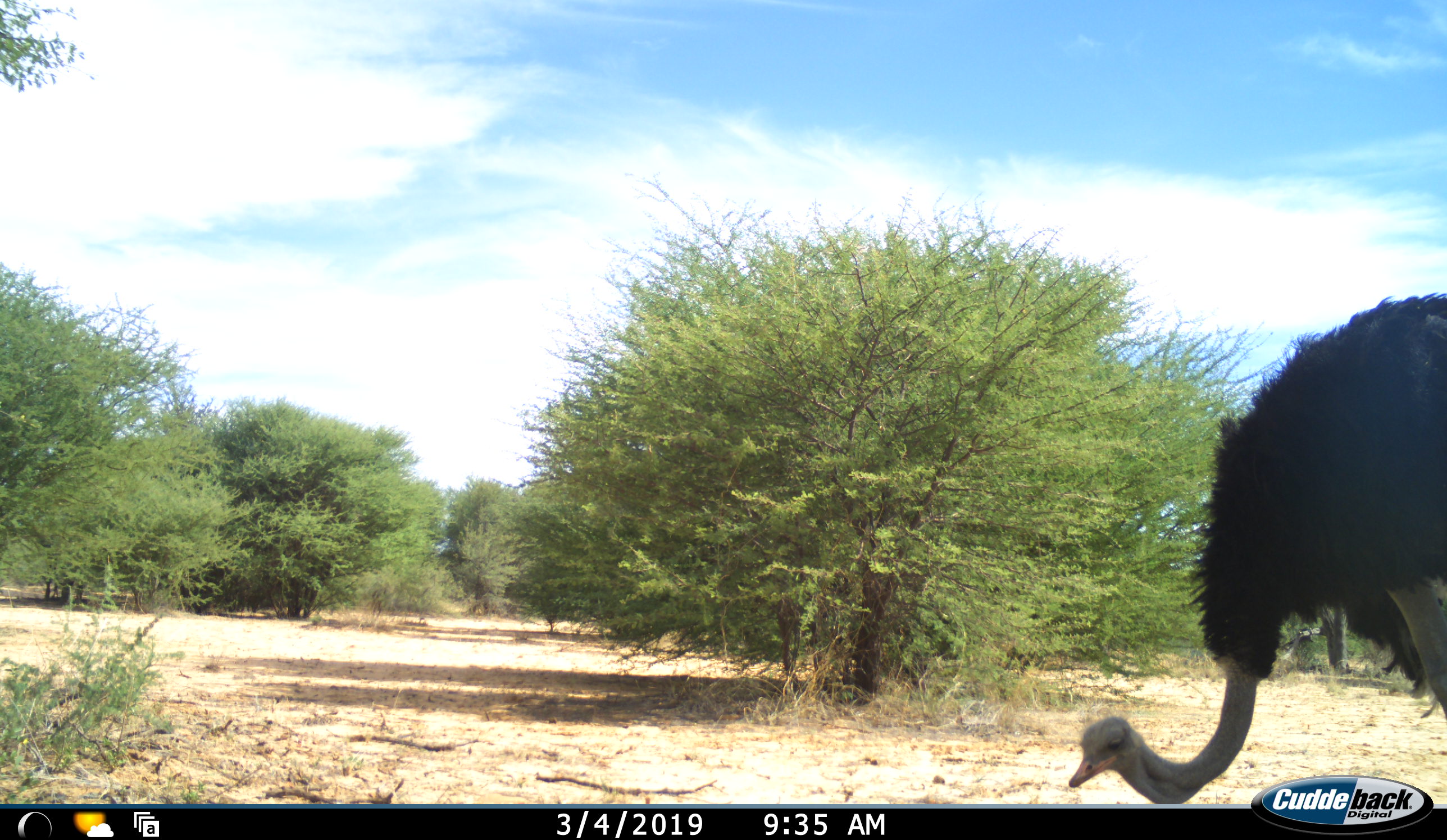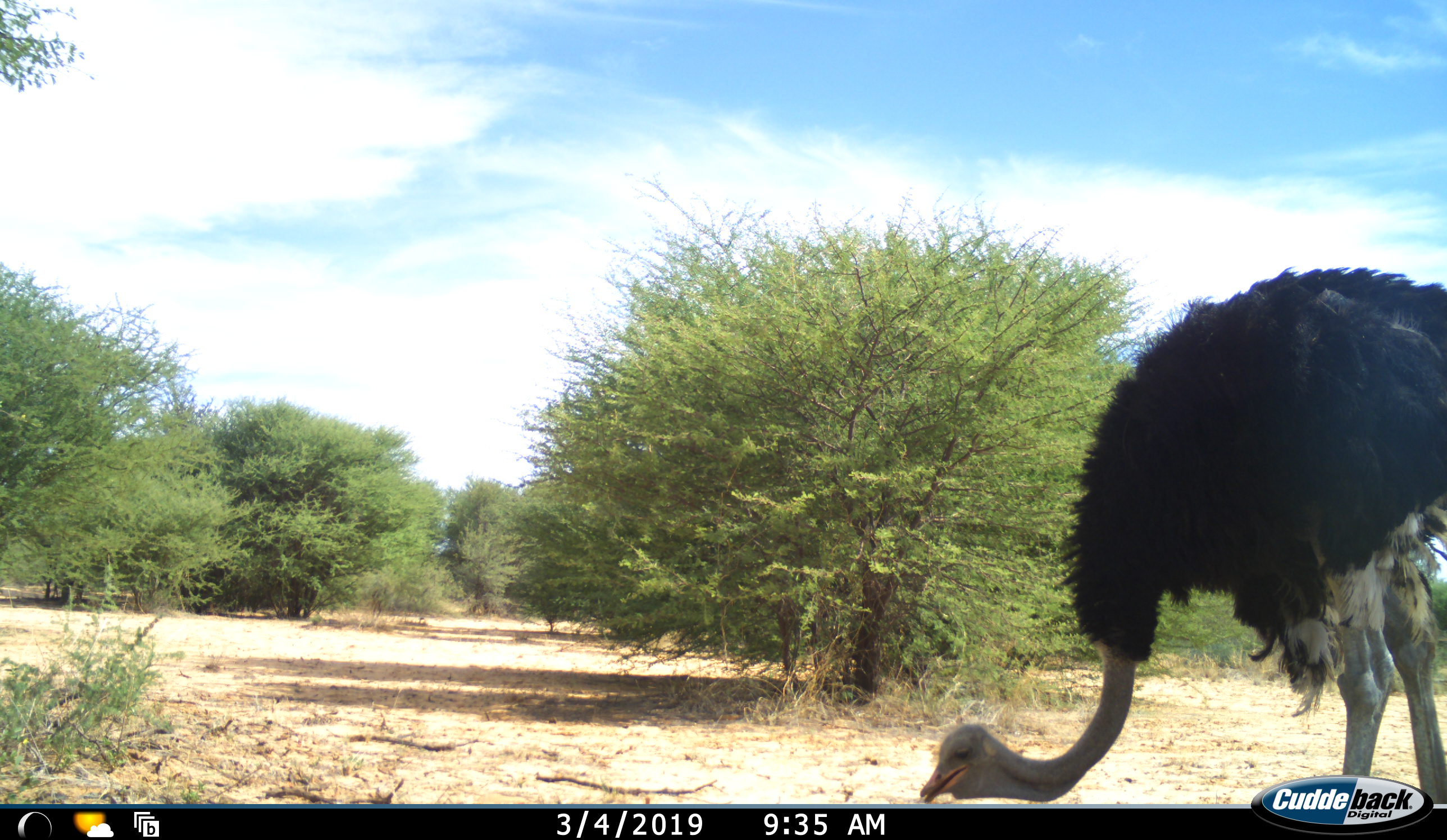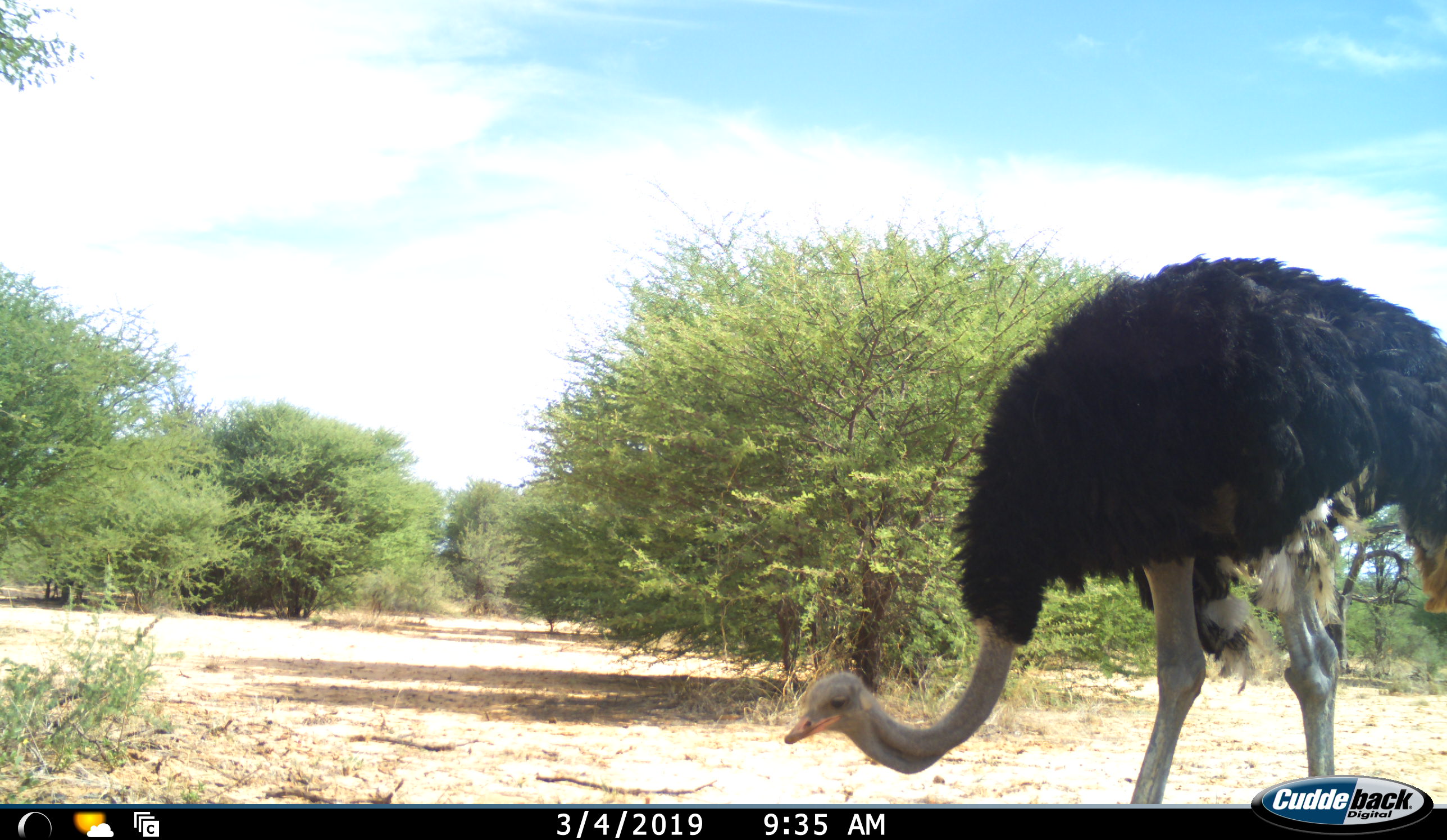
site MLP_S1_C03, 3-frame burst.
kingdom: Animalia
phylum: Chordata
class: Aves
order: Struthioniformes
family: Struthionidae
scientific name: Struthionidae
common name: ostrich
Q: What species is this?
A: Ostrich (Struthionidae).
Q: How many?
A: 1.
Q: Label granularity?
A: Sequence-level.